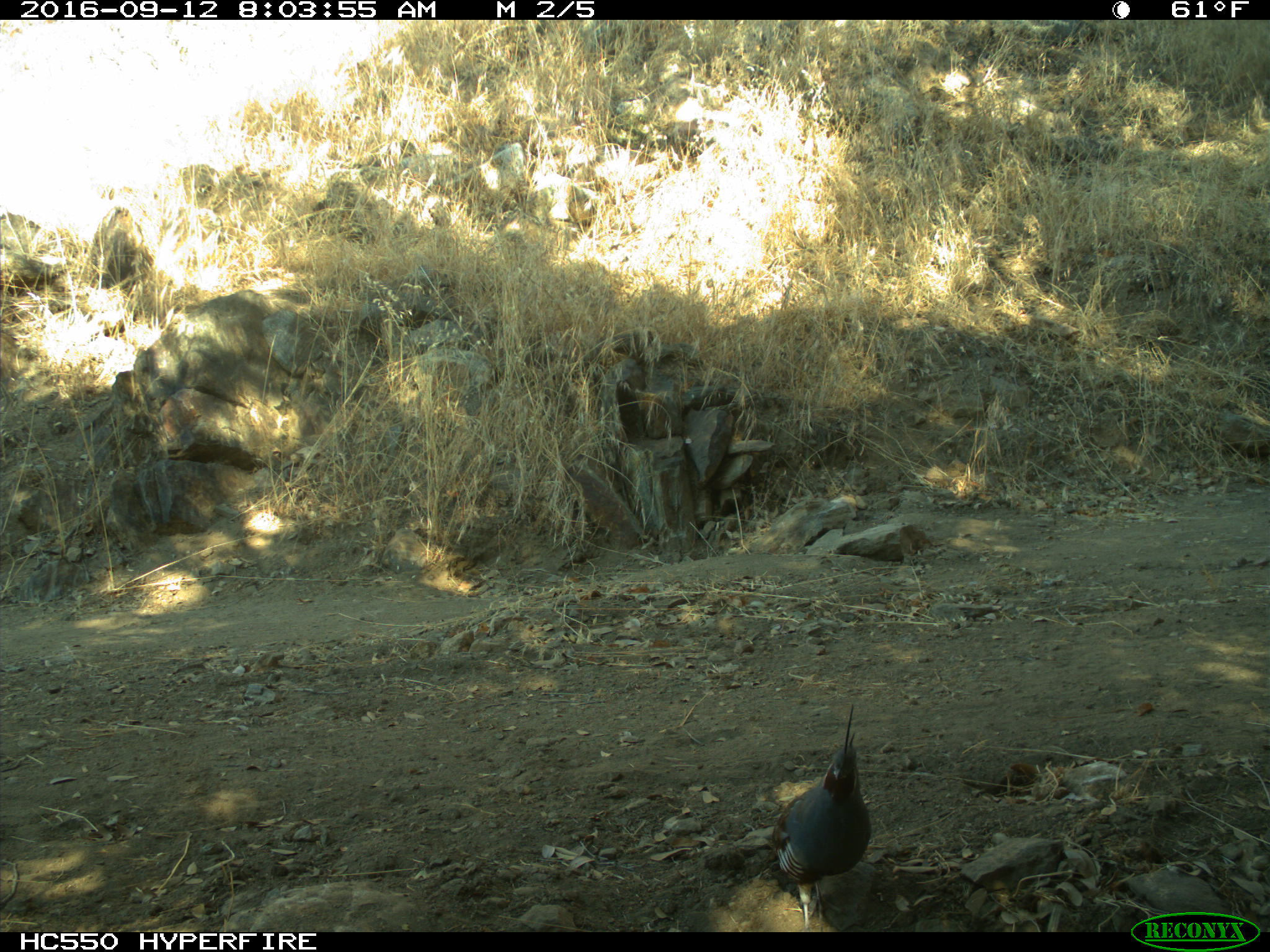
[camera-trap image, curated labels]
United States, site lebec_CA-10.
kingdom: Animalia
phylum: Chordata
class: Aves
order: Galliformes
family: Odontophoridae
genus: Callipepla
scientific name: Callipepla californica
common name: california quail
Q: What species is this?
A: Callipepla californica (california quail).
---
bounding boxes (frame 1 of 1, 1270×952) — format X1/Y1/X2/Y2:
animal: 766/702/874/931